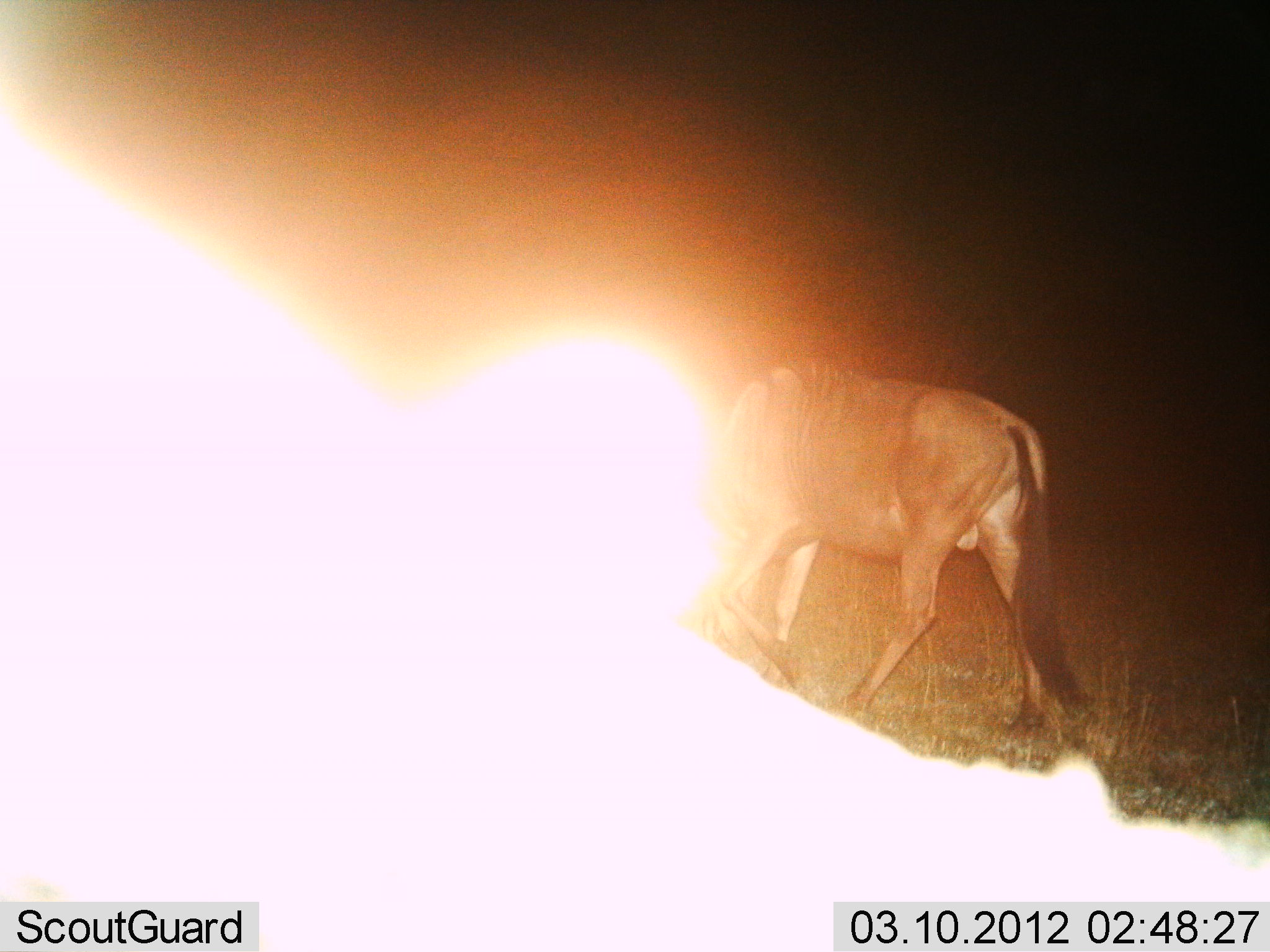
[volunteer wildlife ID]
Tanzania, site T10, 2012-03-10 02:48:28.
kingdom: Animalia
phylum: Chordata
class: Mammalia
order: Artiodactyla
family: Bovidae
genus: Connochaetes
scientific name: Connochaetes taurinus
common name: blue wildebeest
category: wildebeest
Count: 1.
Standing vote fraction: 45%.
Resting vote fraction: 0%.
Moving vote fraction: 82%.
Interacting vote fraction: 0%.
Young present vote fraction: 0%.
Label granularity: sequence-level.